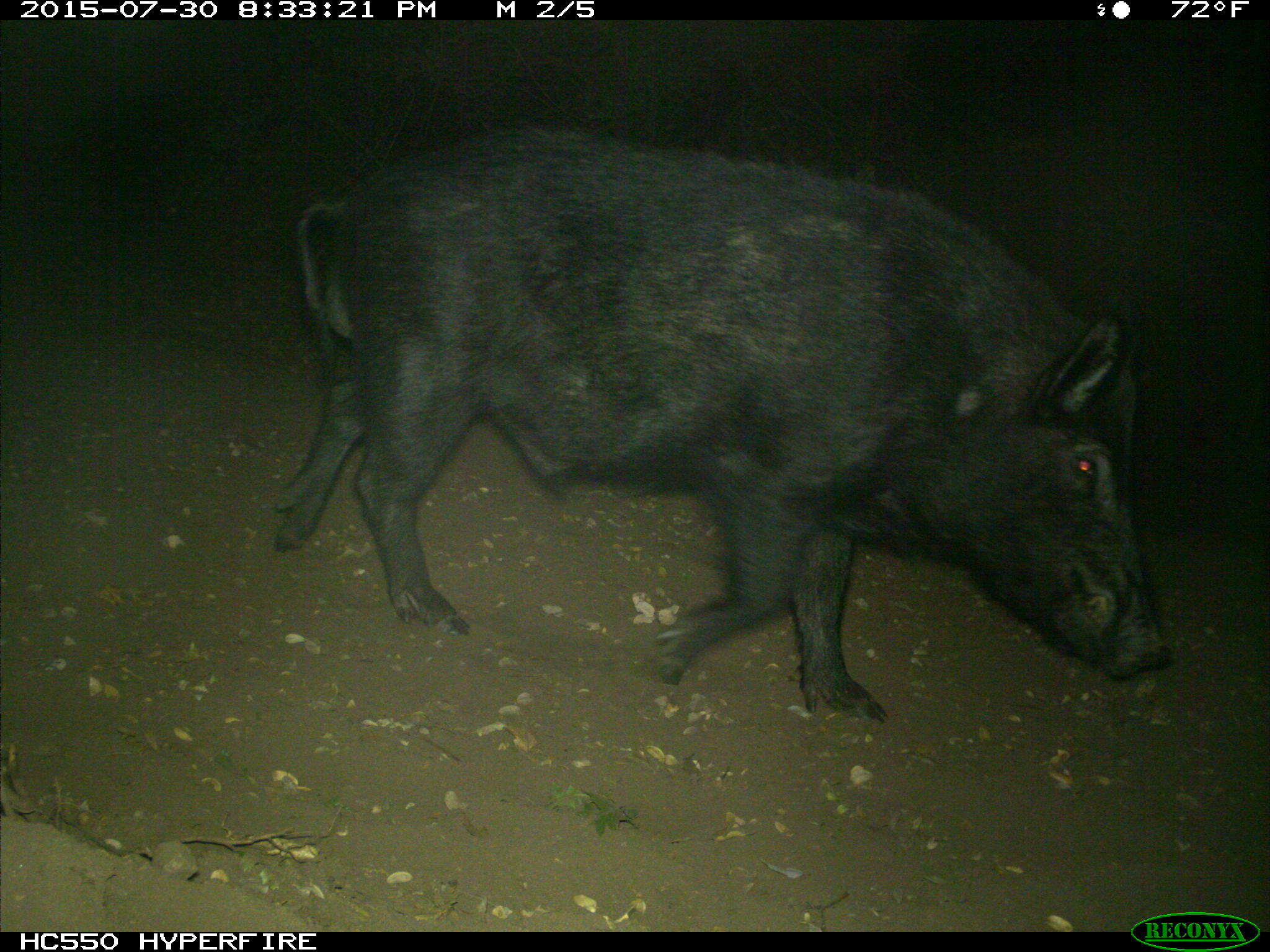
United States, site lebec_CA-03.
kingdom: Animalia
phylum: Chordata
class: Mammalia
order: Artiodactyla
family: Suidae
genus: Sus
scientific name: Sus scrofa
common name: wild boar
Sus scrofa (wild boar).